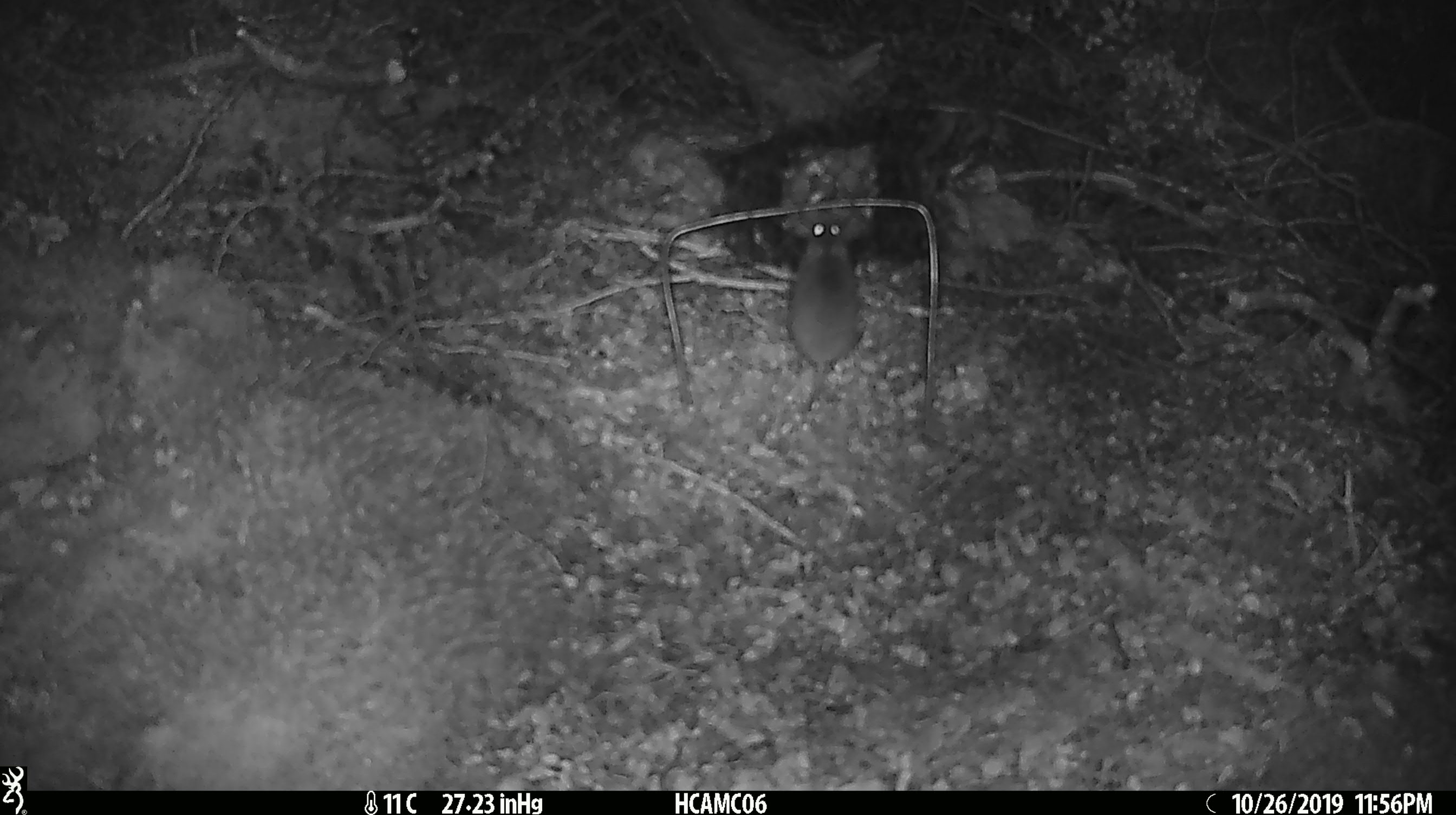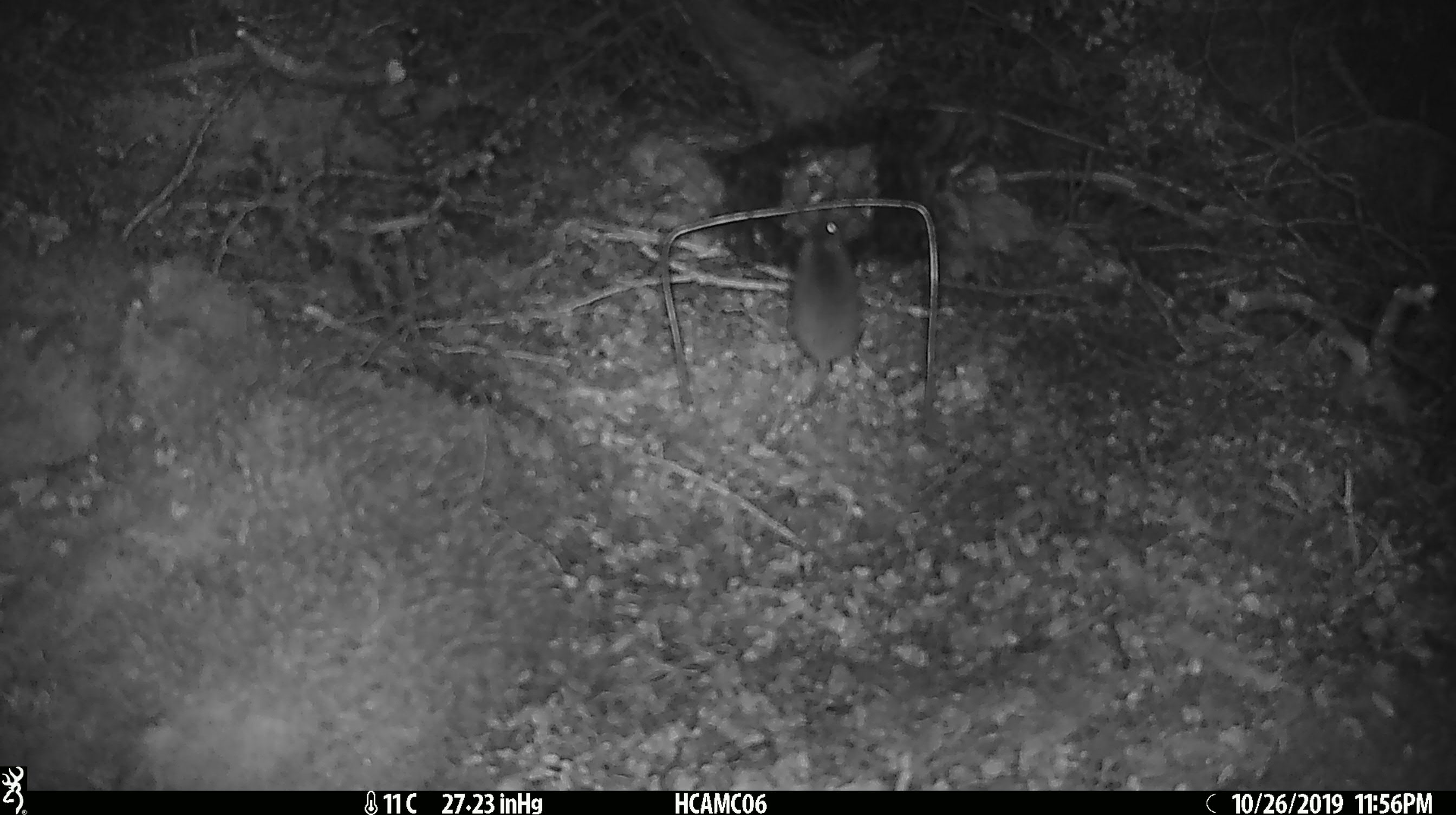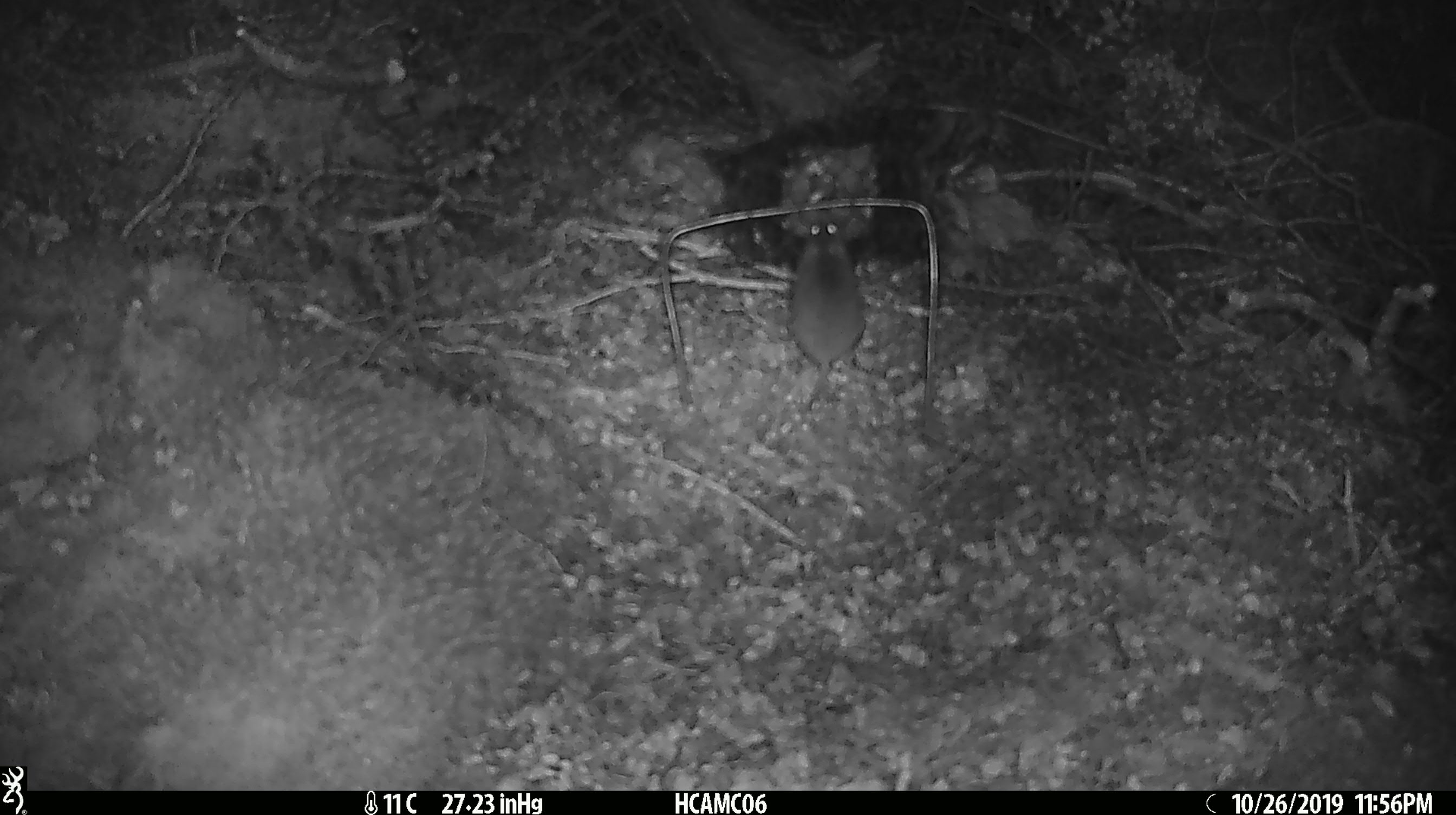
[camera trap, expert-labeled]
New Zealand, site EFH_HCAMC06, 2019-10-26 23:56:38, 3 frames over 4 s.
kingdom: Animalia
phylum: Chordata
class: Mammalia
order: Rodentia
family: Muridae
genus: Mus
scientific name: Mus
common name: mouse